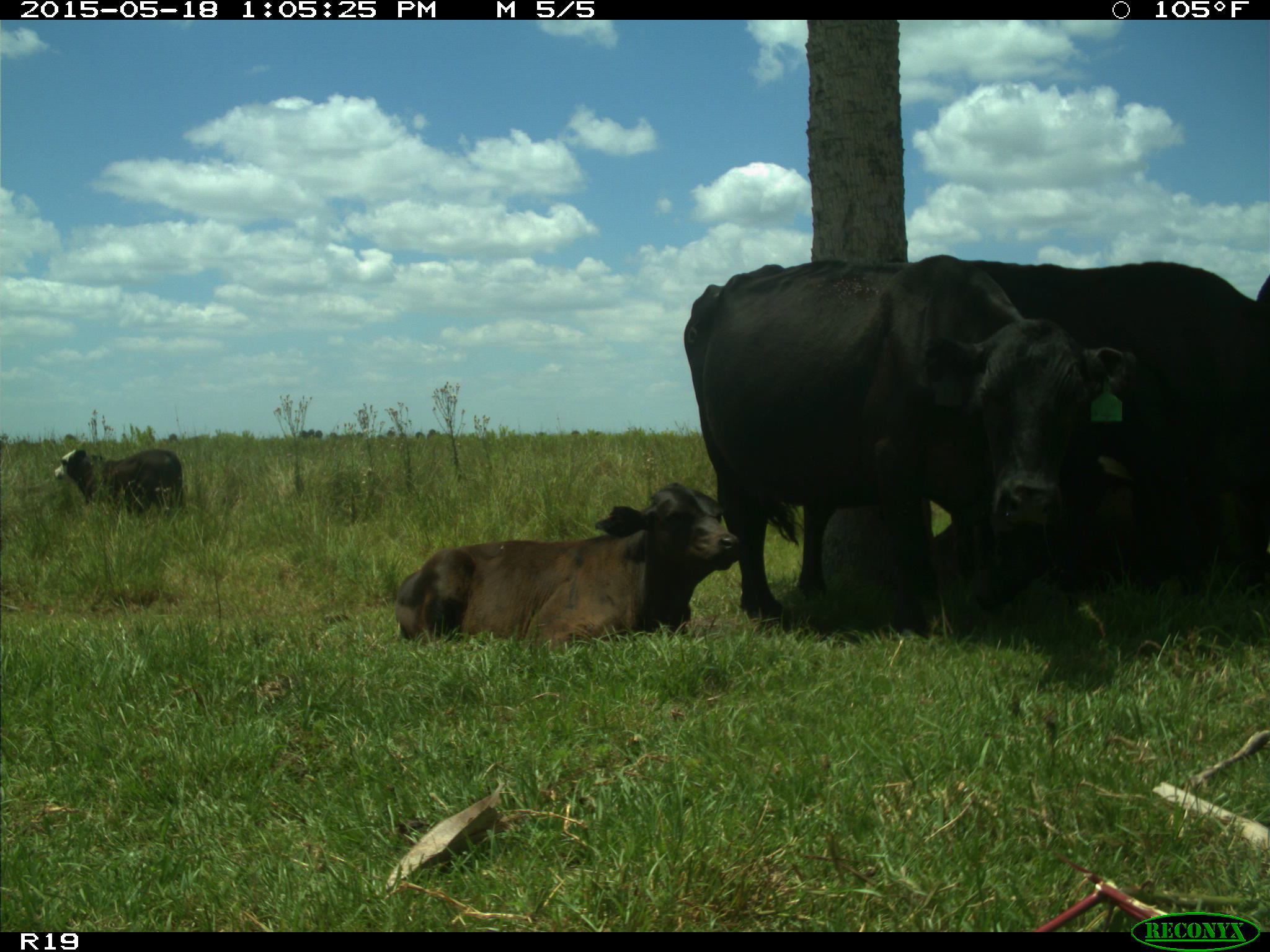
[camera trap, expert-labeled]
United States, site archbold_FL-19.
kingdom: Animalia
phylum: Chordata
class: Mammalia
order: Artiodactyla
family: Bovidae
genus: Bos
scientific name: Bos taurus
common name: domestic cow